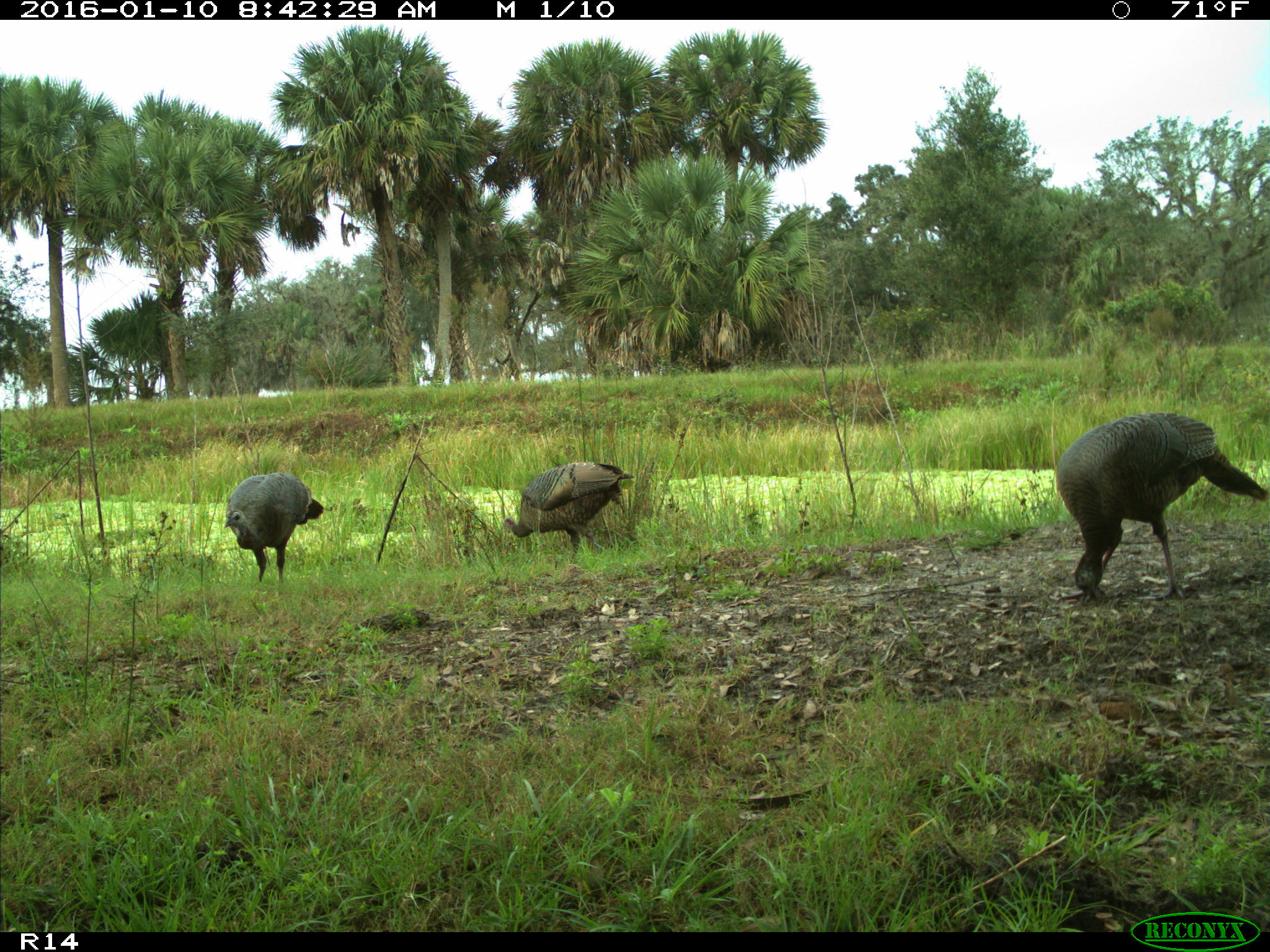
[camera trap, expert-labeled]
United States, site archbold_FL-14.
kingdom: Animalia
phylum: Chordata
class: Aves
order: Galliformes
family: Phasianidae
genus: Meleagris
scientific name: Meleagris gallopavo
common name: wild turkey